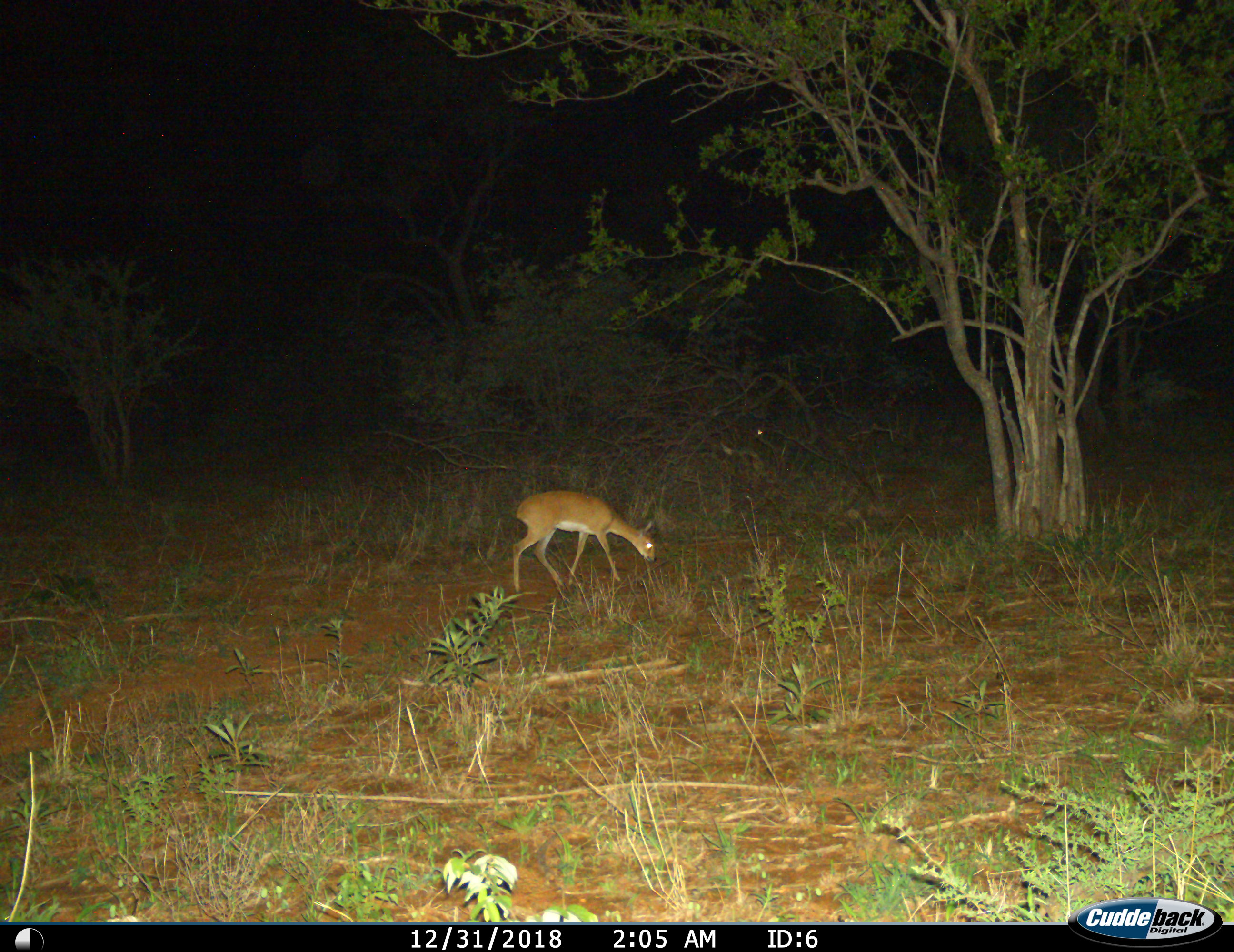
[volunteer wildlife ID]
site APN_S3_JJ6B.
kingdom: Animalia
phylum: Chordata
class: Mammalia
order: Artiodactyla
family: Bovidae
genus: Raphicerus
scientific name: Raphicerus campestris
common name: steenbok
Steenbok (Raphicerus campestris), count 1. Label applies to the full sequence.